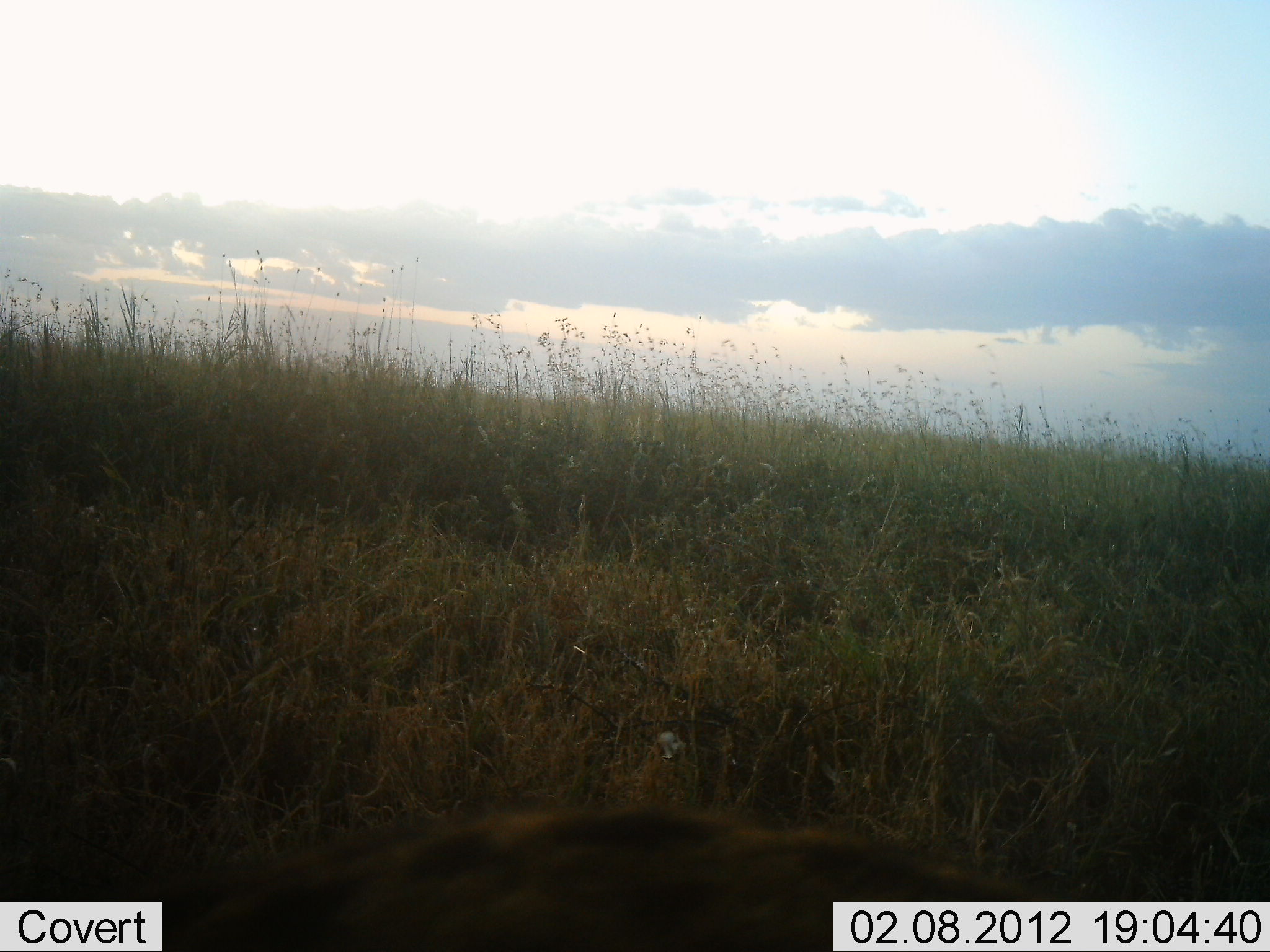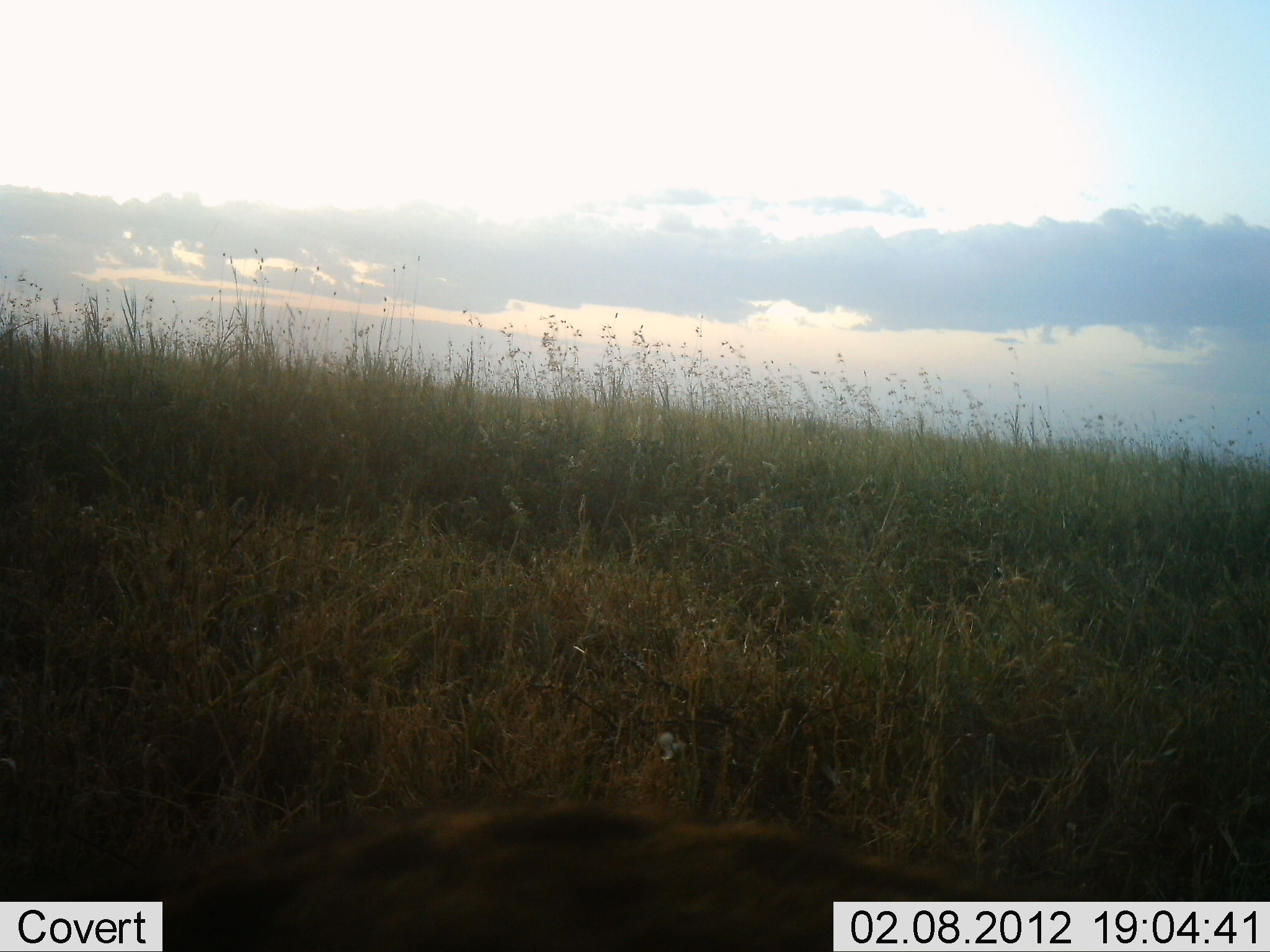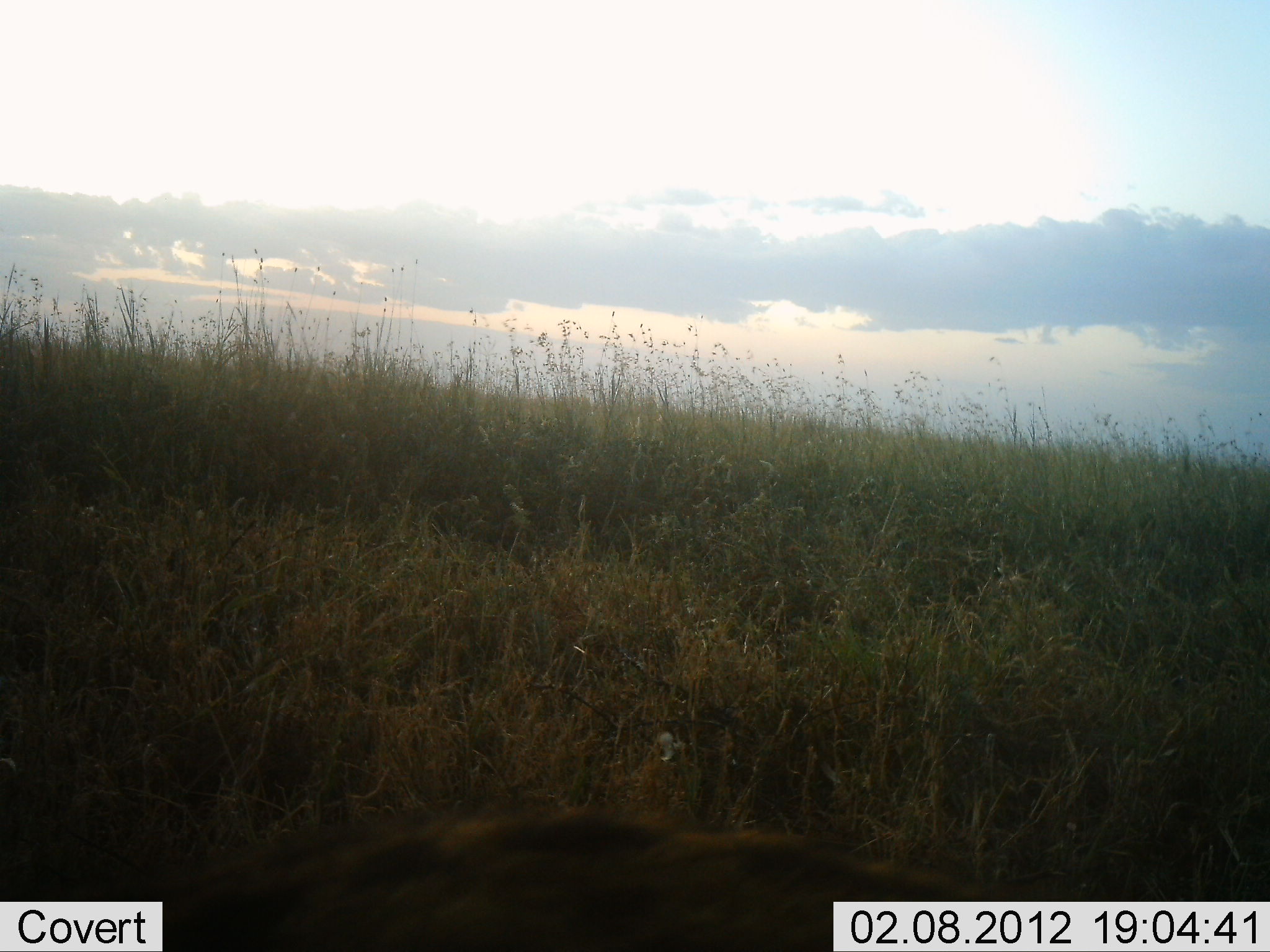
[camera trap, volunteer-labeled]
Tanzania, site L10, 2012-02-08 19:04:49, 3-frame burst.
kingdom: Animalia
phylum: Chordata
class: Mammalia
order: Carnivora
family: Hyaenidae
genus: Crocuta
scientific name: Crocuta crocuta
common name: spotted hyena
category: hyenaspotted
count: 1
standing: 31%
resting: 46%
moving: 15%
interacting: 0%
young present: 0%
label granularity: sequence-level